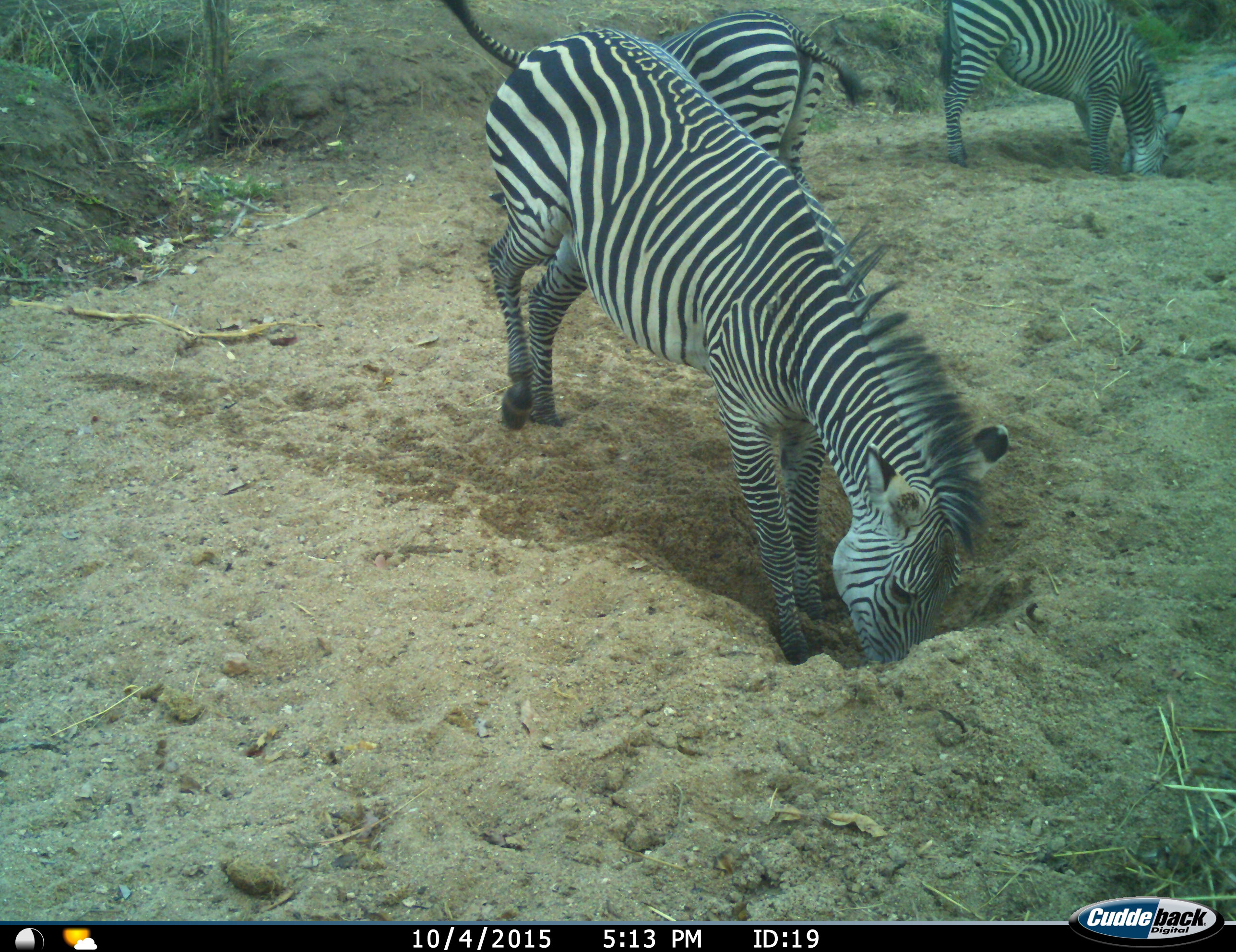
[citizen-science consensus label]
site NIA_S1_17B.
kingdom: Animalia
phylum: Chordata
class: Mammalia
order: Perissodactyla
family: Equidae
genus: Equus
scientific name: Equus quagga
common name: plains zebra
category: zebraplains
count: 3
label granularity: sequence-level